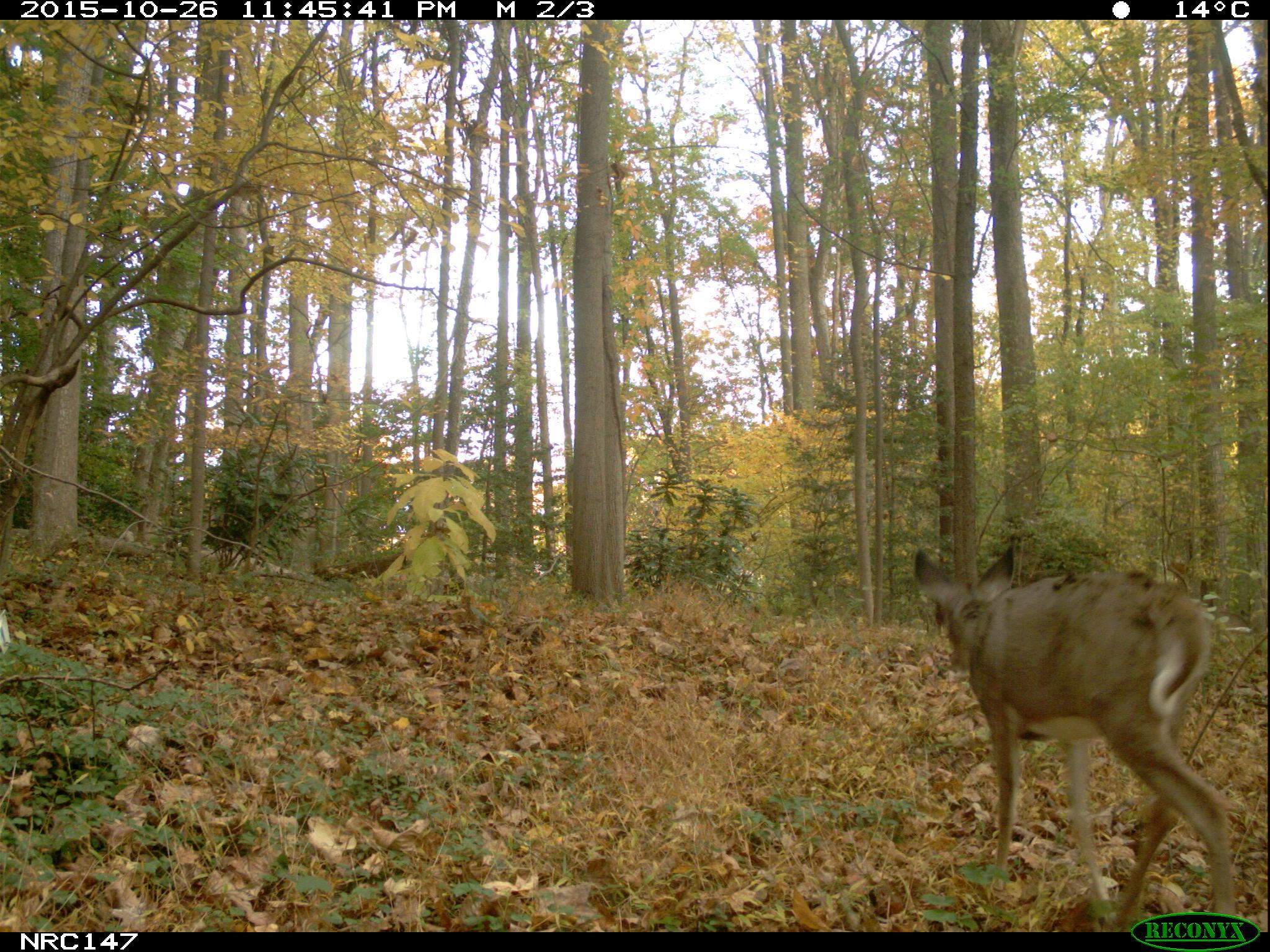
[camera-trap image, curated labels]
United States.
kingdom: Animalia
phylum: Chordata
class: Mammalia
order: Artiodactyla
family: Cervidae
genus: Odocoileus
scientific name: Odocoileus virginianus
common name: white-tailed deer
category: White Tailed Deer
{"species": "White Tailed Deer (white-tailed deer) (Odocoileus virginianus)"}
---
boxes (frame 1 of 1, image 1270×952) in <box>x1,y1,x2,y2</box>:
White Tailed Deer: <box>904,547,1254,913</box>